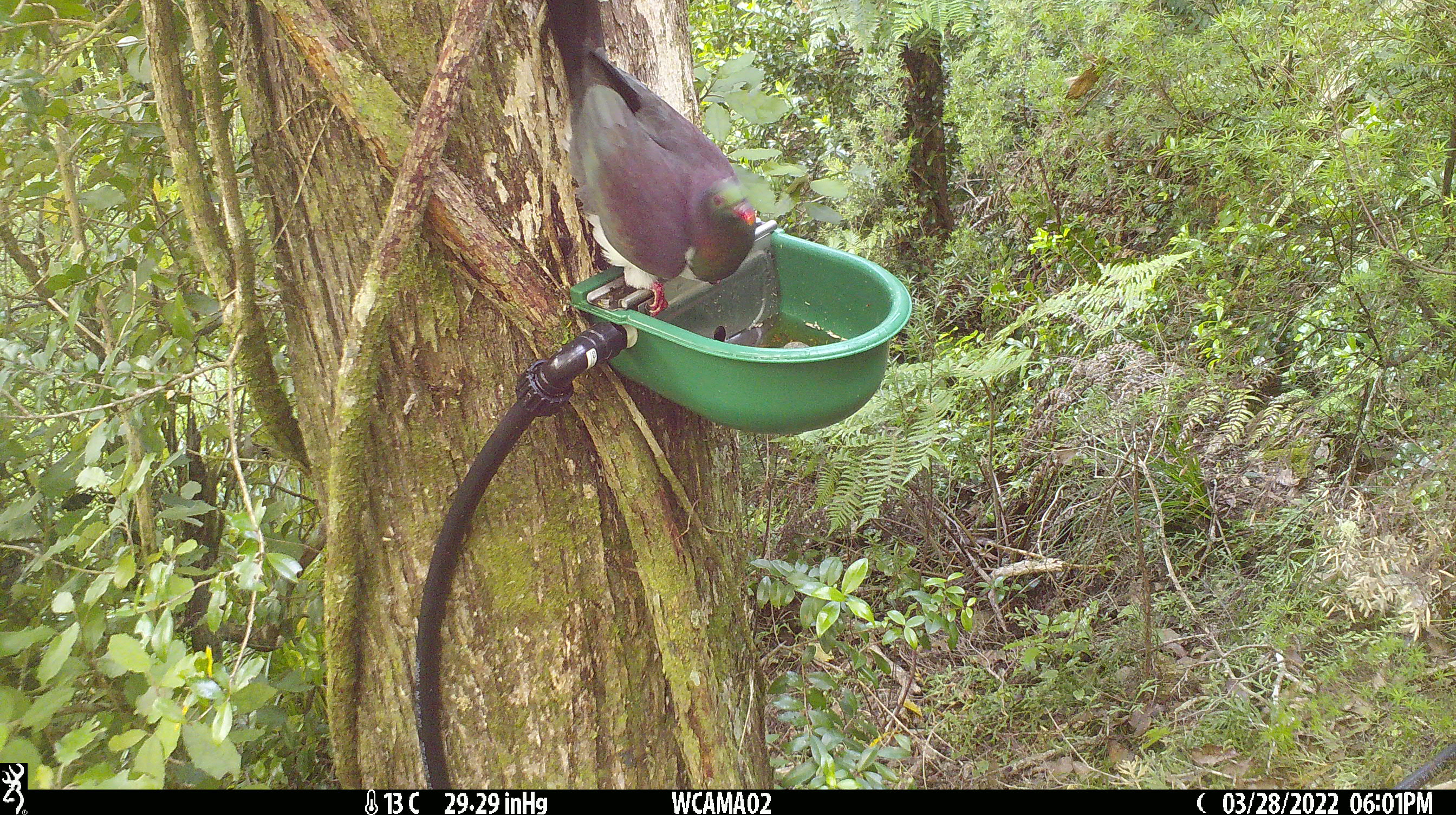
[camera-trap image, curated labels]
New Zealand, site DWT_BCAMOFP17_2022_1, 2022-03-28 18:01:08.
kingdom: Animalia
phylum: Chordata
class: Aves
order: Columbiformes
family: Columbidae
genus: Hemiphaga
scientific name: Hemiphaga novaeseelandiae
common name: new zealand pigeon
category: kereru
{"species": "kereru (new zealand pigeon) (Hemiphaga novaeseelandiae)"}